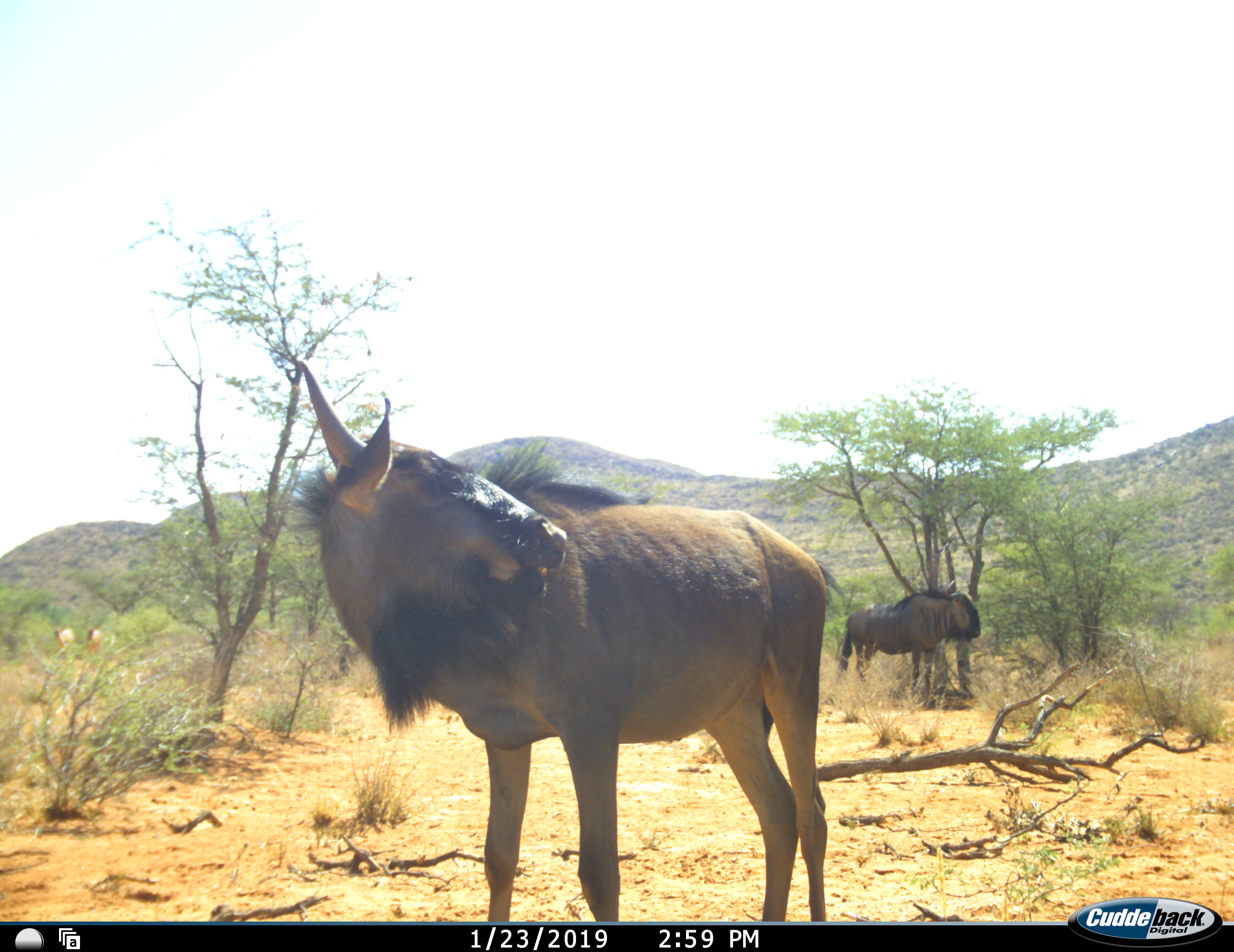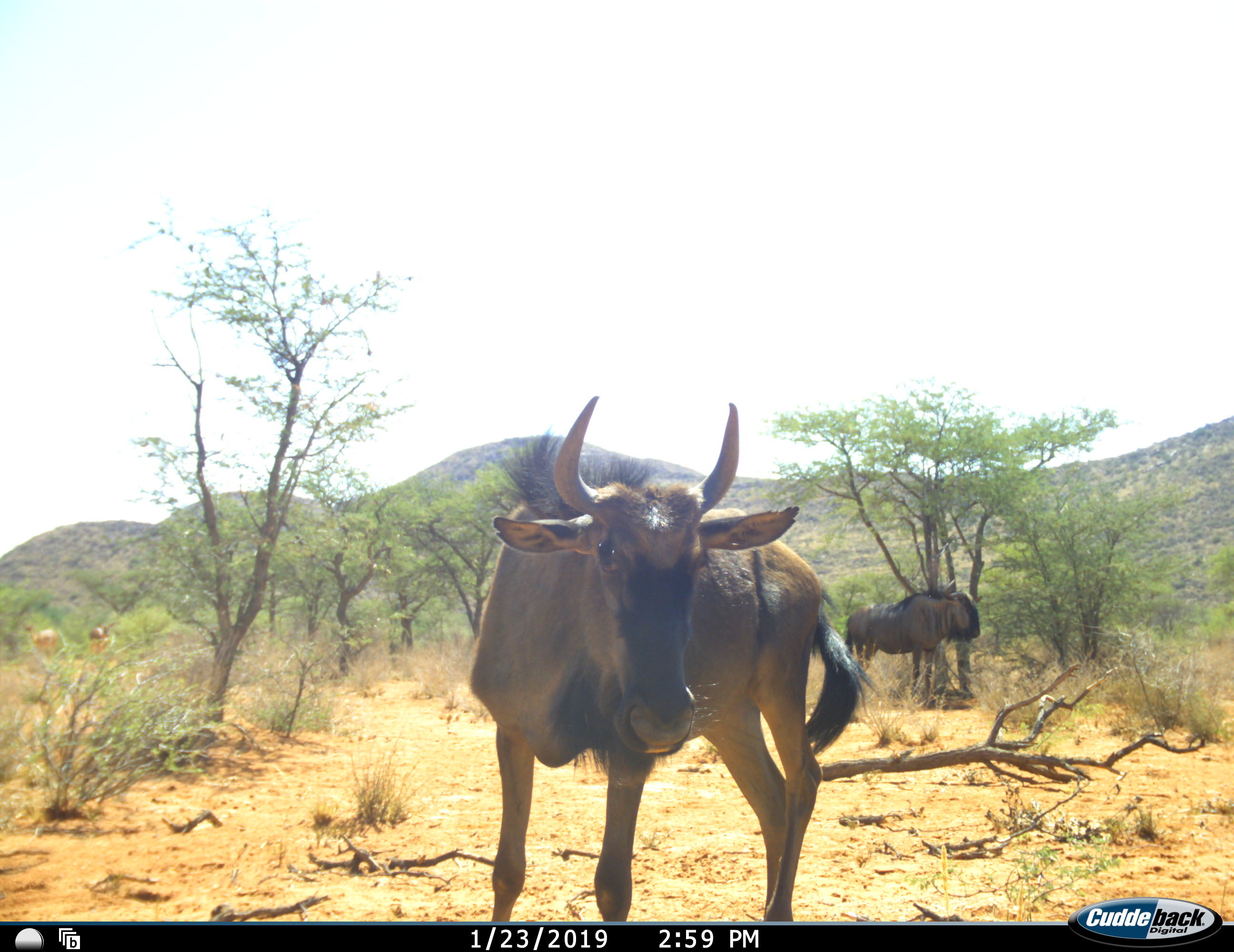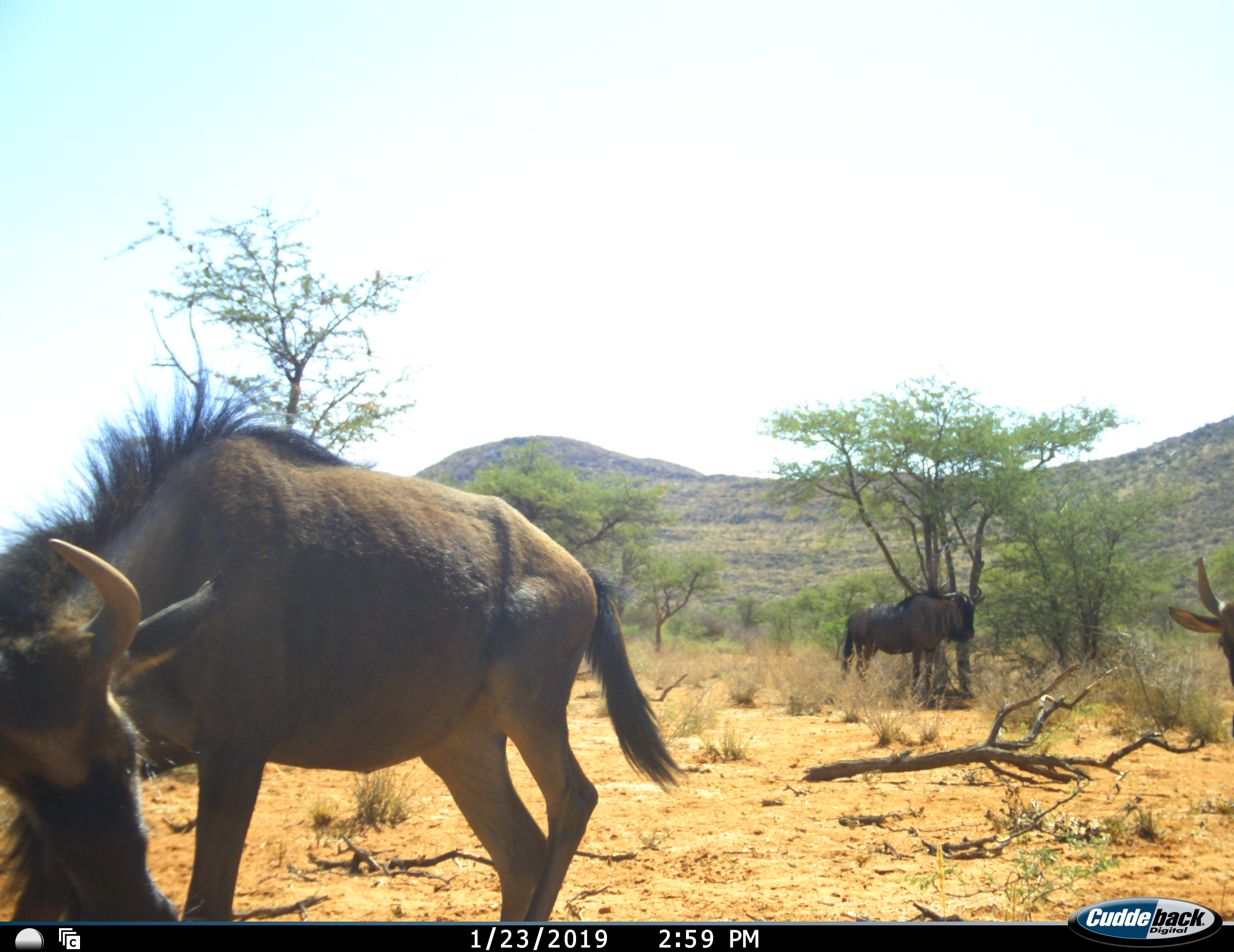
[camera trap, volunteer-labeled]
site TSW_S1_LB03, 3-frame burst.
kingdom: Animalia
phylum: Chordata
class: Mammalia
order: Artiodactyla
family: Bovidae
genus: Connochaetes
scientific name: Connochaetes taurinus taurinus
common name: blue wildebeest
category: wildebeestblue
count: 3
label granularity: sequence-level